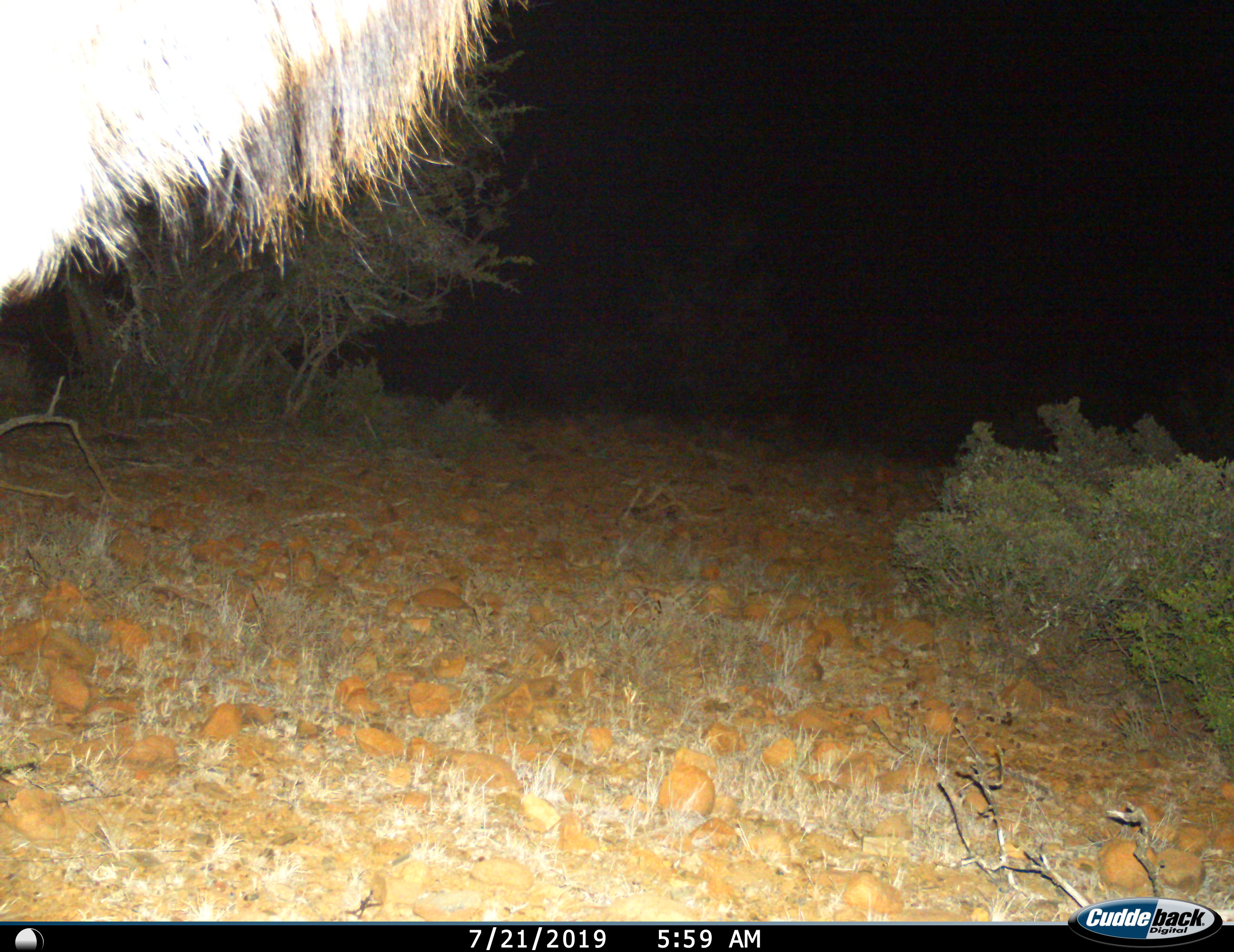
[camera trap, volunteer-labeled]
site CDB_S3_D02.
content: unidentified animal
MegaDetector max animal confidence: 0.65